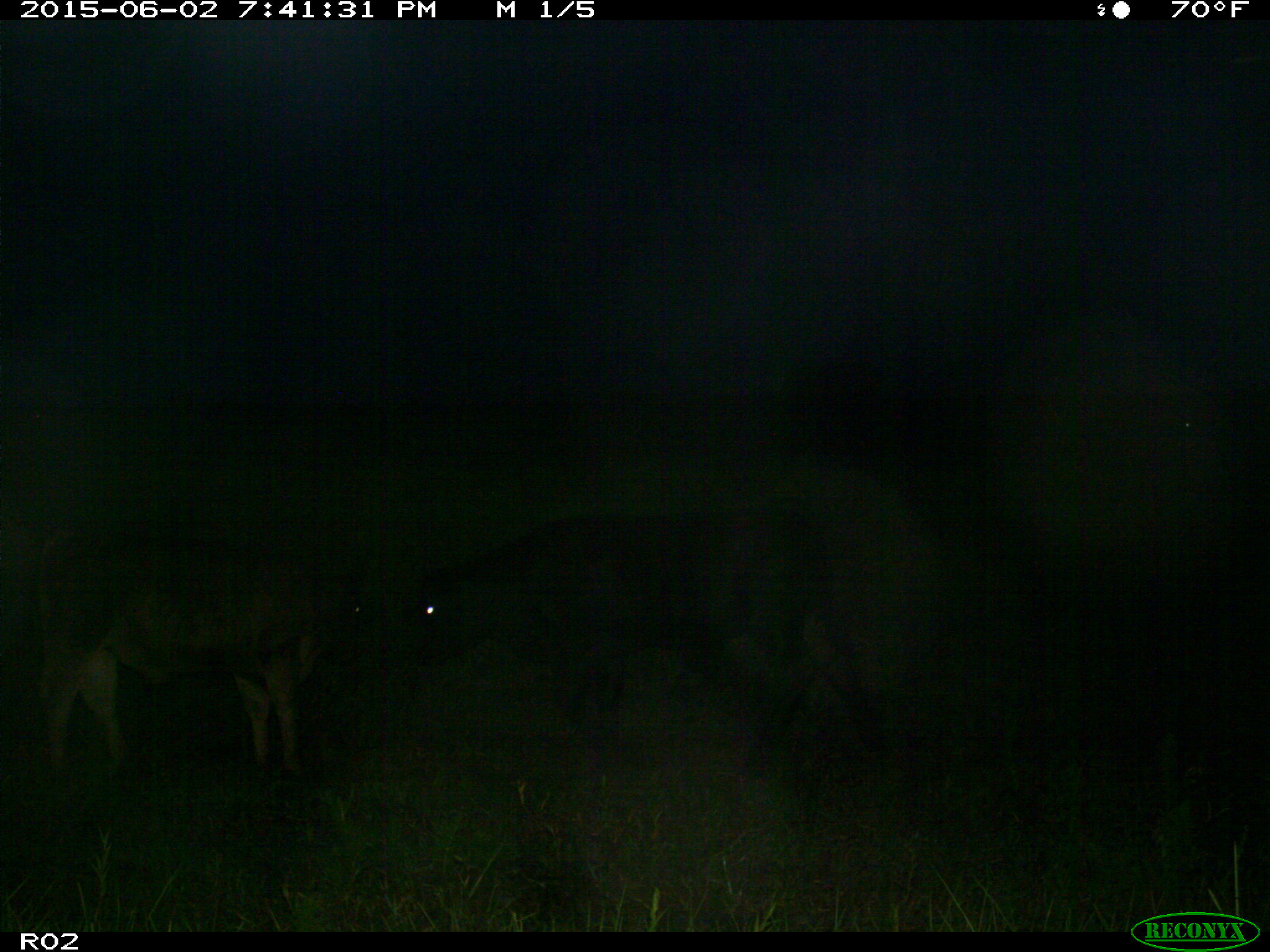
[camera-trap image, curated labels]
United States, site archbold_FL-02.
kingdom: Animalia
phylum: Chordata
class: Mammalia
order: Artiodactyla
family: Bovidae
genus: Bos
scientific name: Bos taurus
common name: domestic cow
Bos taurus (domestic cow).